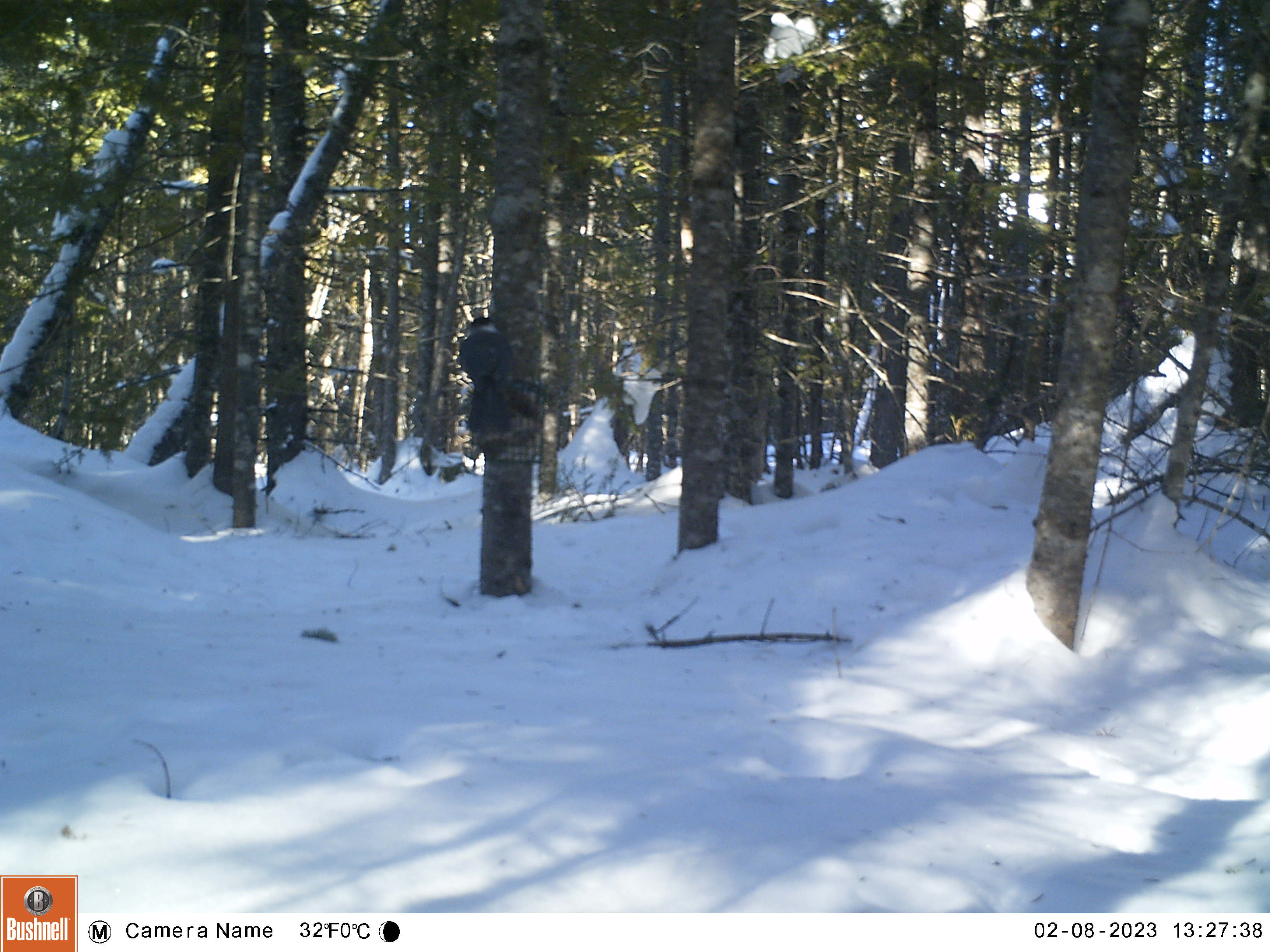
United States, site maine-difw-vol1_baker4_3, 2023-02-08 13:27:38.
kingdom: Animalia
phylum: Chordata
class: Aves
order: Passeriformes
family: Corvidae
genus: Perisoreus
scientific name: Perisoreus canadensis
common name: canada jay